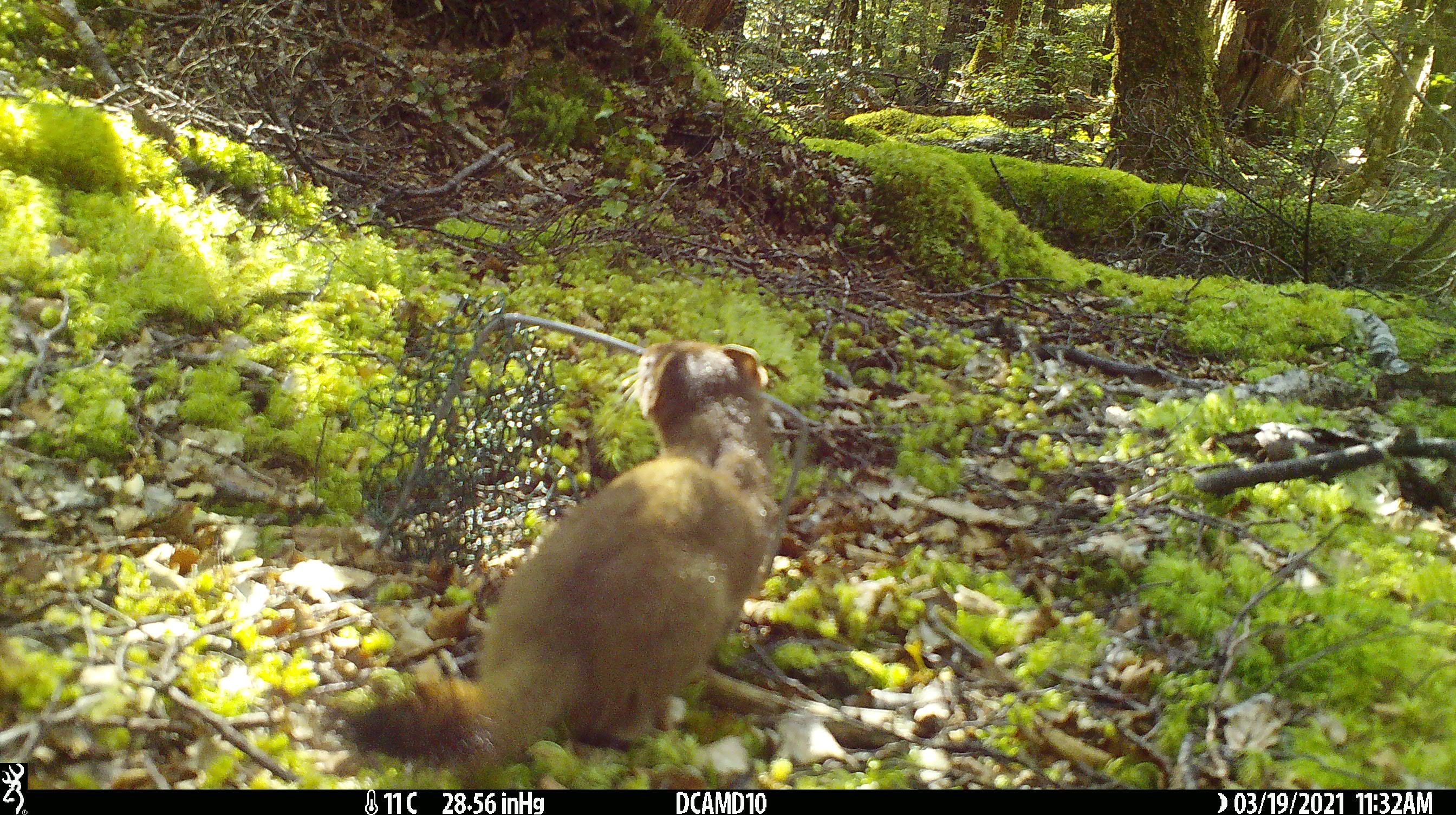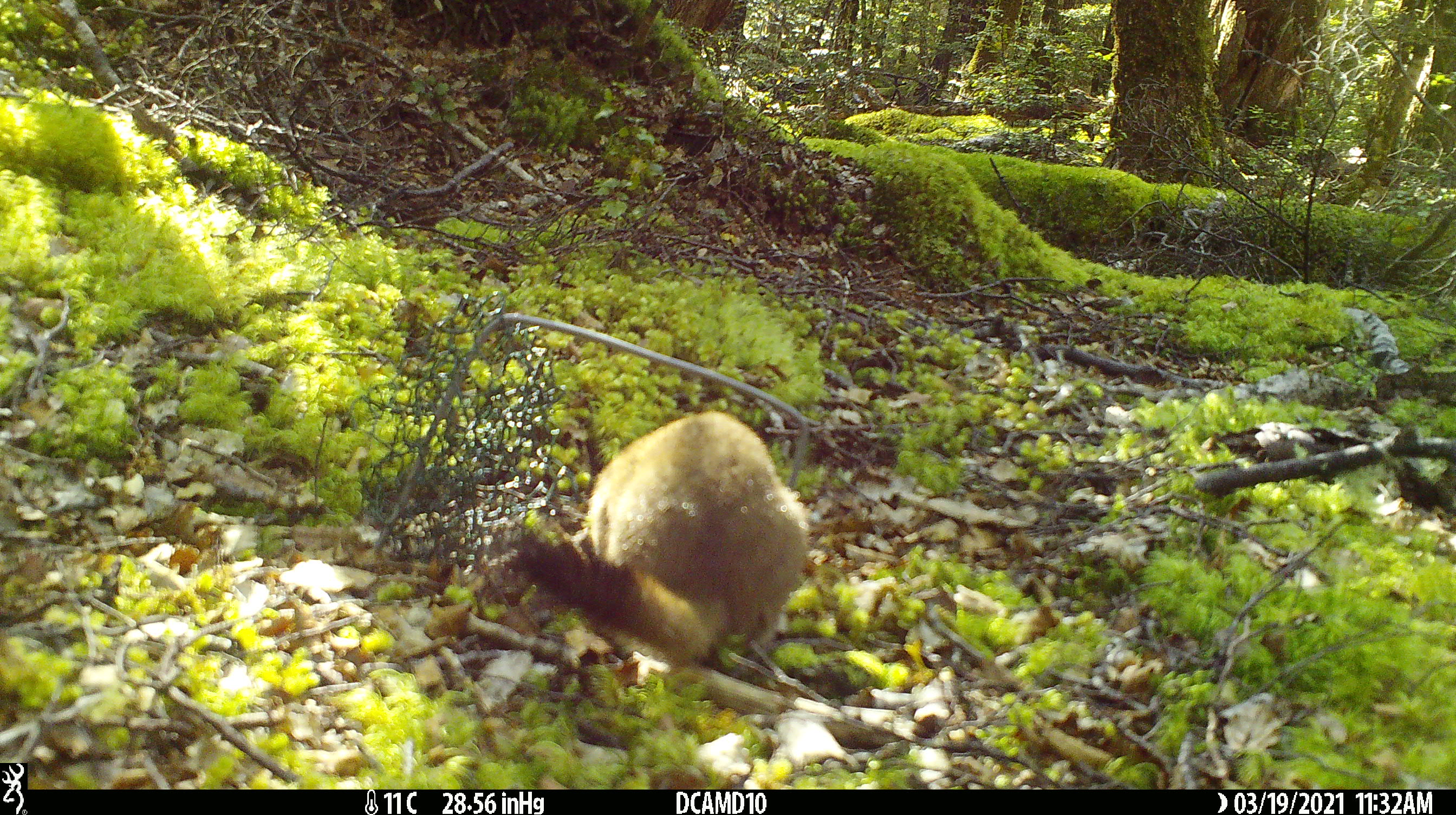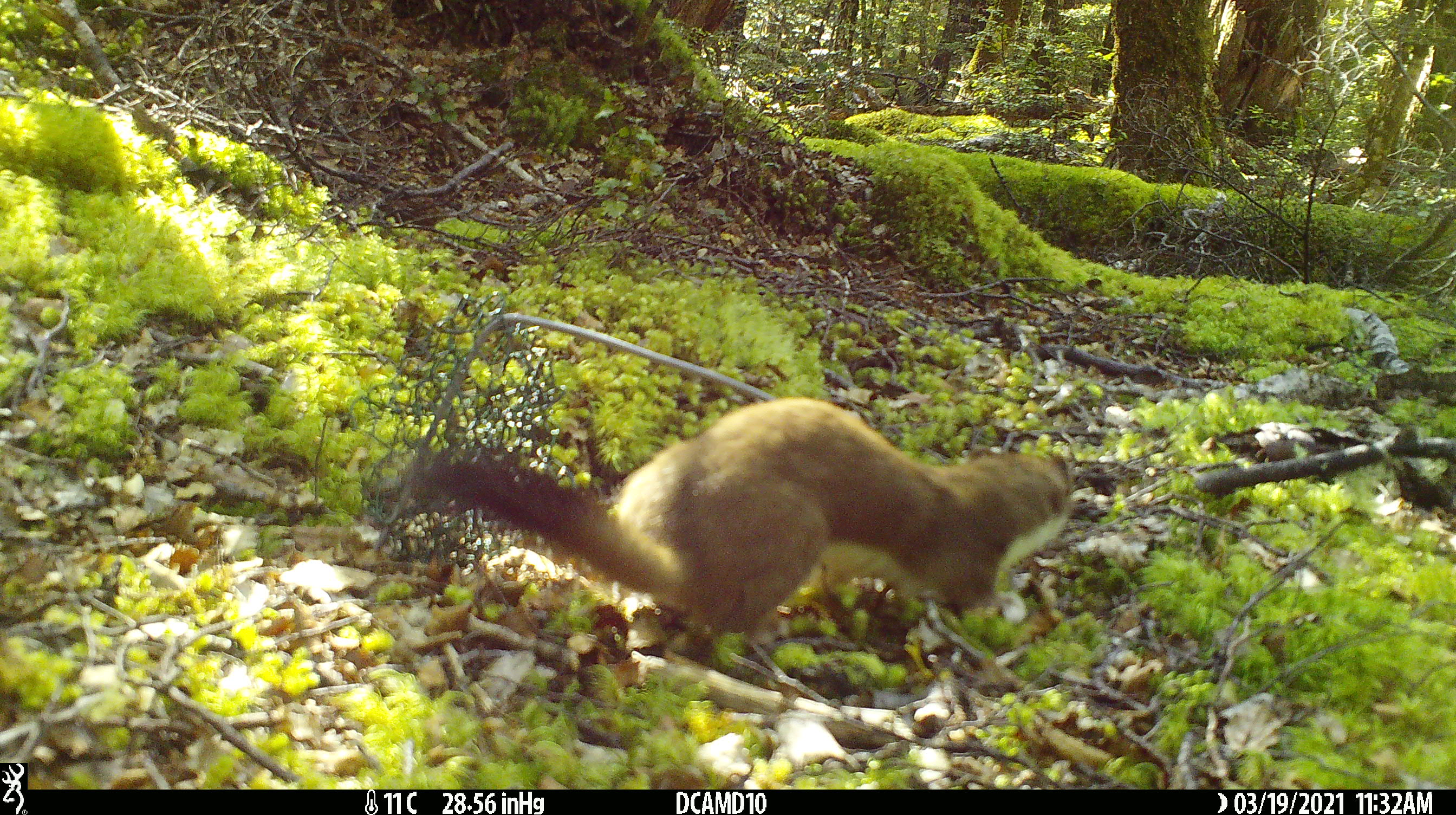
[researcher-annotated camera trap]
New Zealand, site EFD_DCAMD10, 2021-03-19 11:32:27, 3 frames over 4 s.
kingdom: Animalia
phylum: Chordata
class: Mammalia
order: Carnivora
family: Mustelidae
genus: Mustela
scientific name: Mustela erminea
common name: stoat